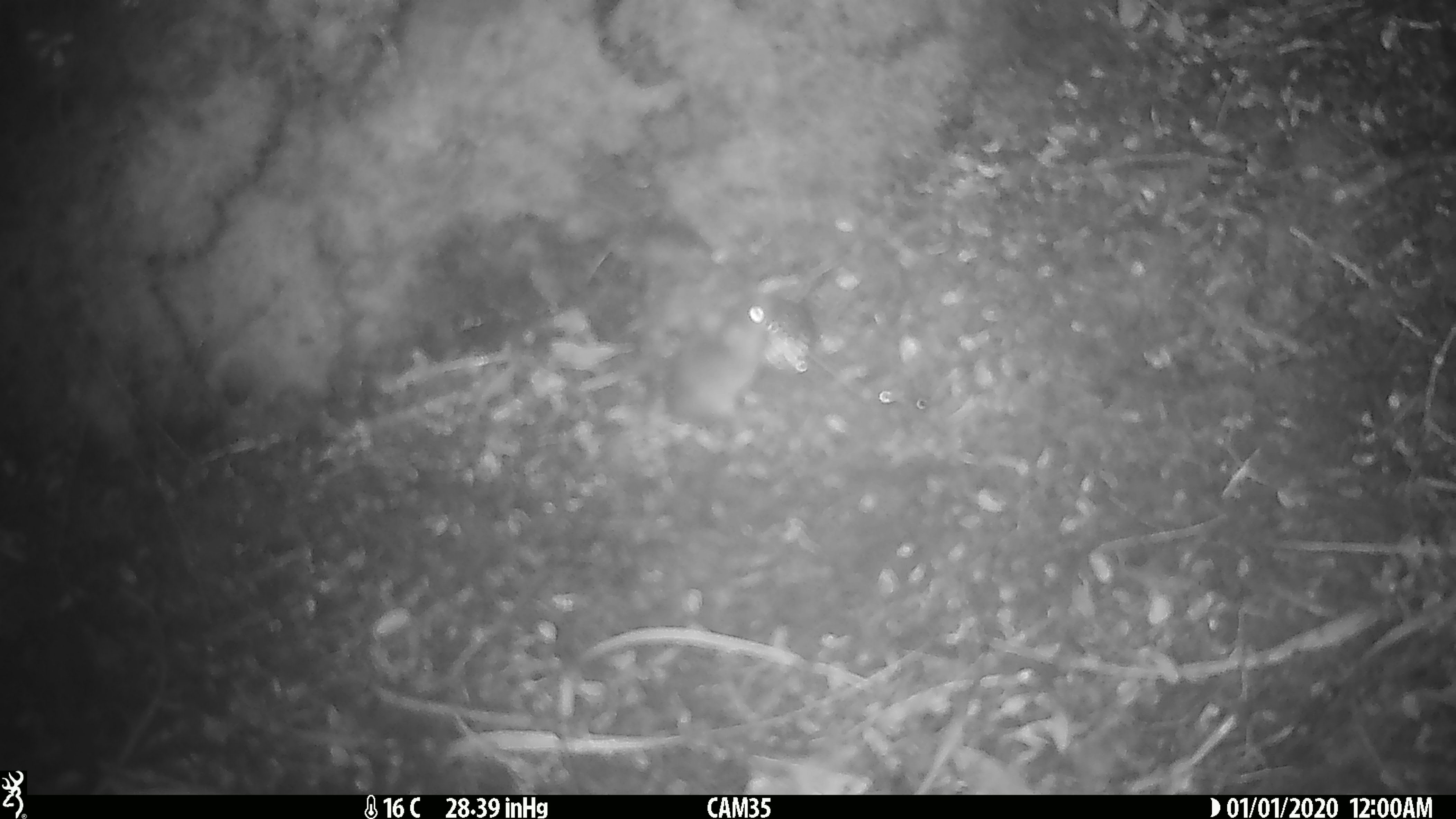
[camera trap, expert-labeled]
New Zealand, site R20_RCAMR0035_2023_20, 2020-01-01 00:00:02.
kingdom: Animalia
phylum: Chordata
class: Mammalia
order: Rodentia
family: Muridae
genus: Mus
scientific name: Mus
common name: mouse